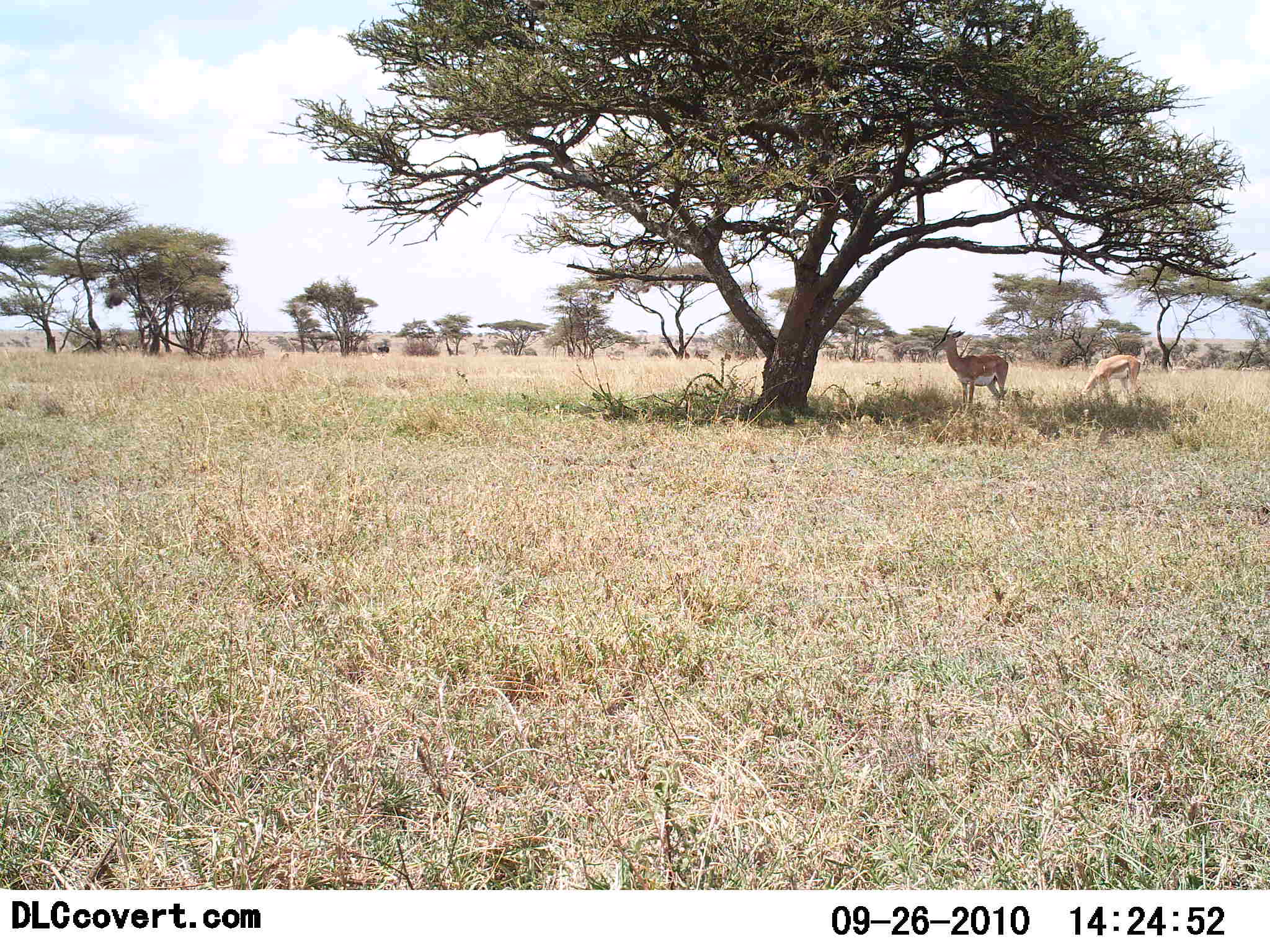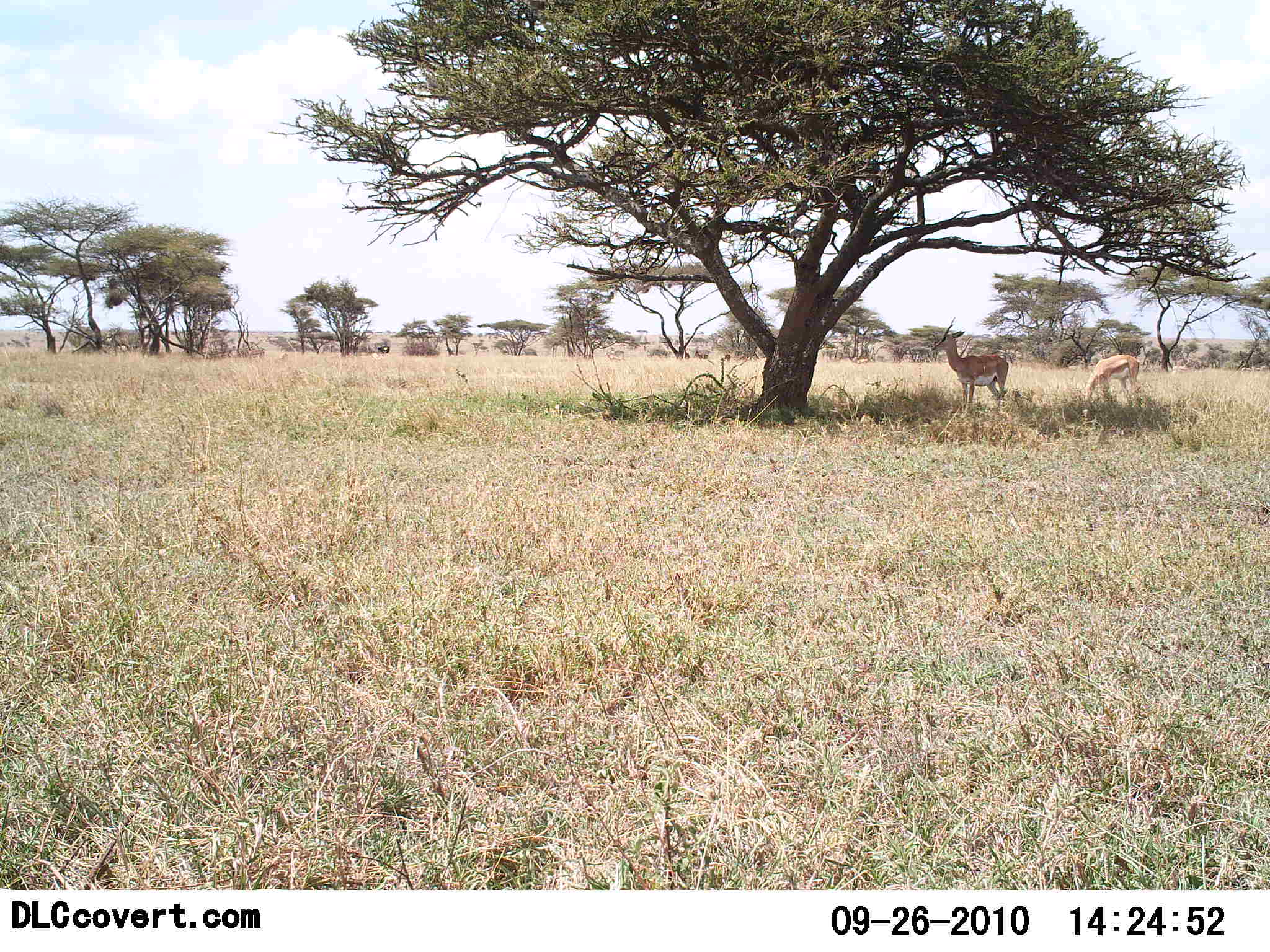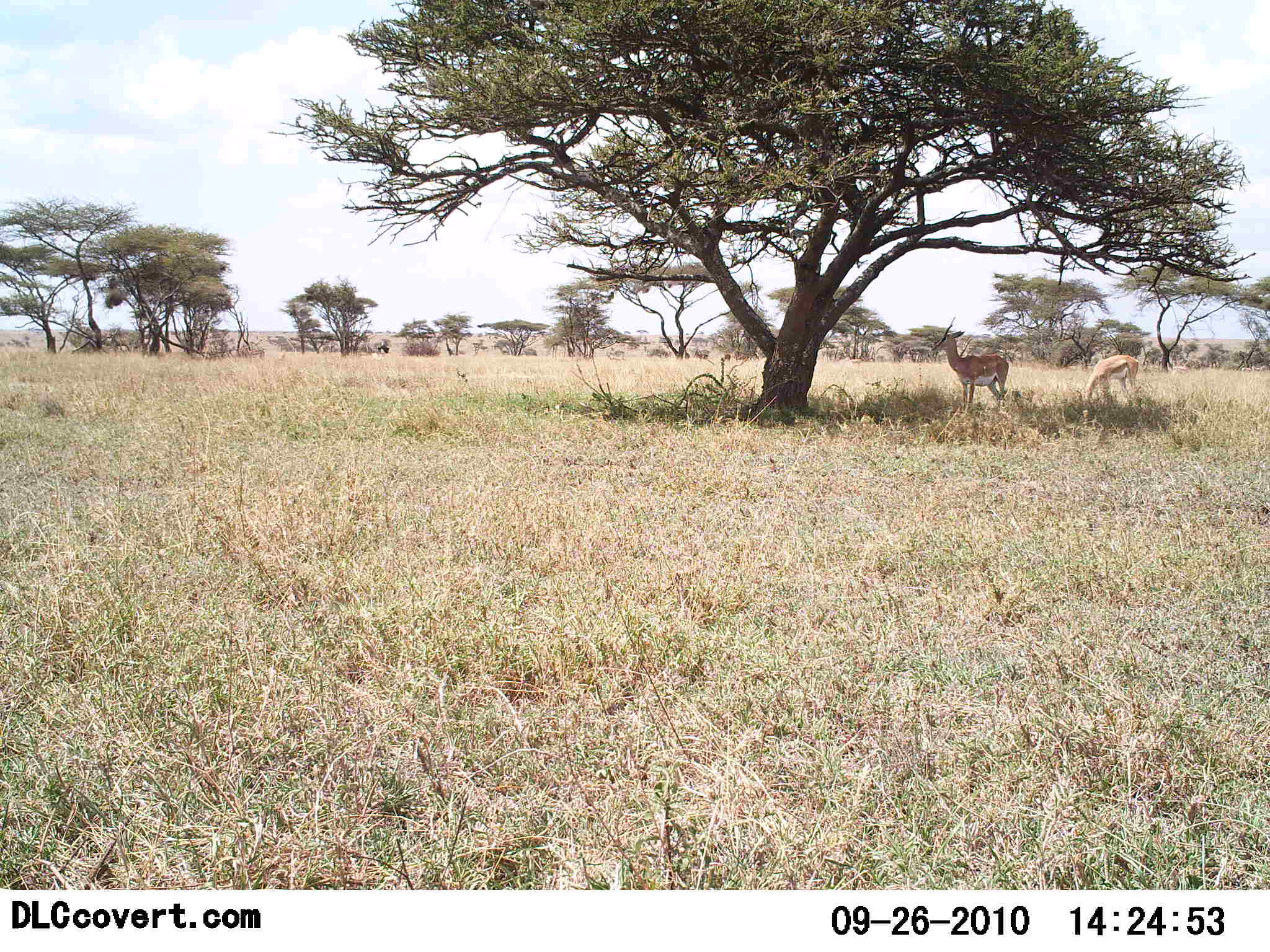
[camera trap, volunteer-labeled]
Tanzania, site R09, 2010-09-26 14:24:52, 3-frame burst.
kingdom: Animalia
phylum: Chordata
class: Mammalia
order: Artiodactyla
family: Bovidae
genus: Nanger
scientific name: Nanger granti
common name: grant's gazelle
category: gazellegrants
Gazellegrants (grant's gazelle) (Nanger granti), count 2. Behavior (volunteer vote fractions): standing 100%, resting 0%, moving 0%, interacting 0%. Young present (vote fraction): 0%. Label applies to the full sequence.